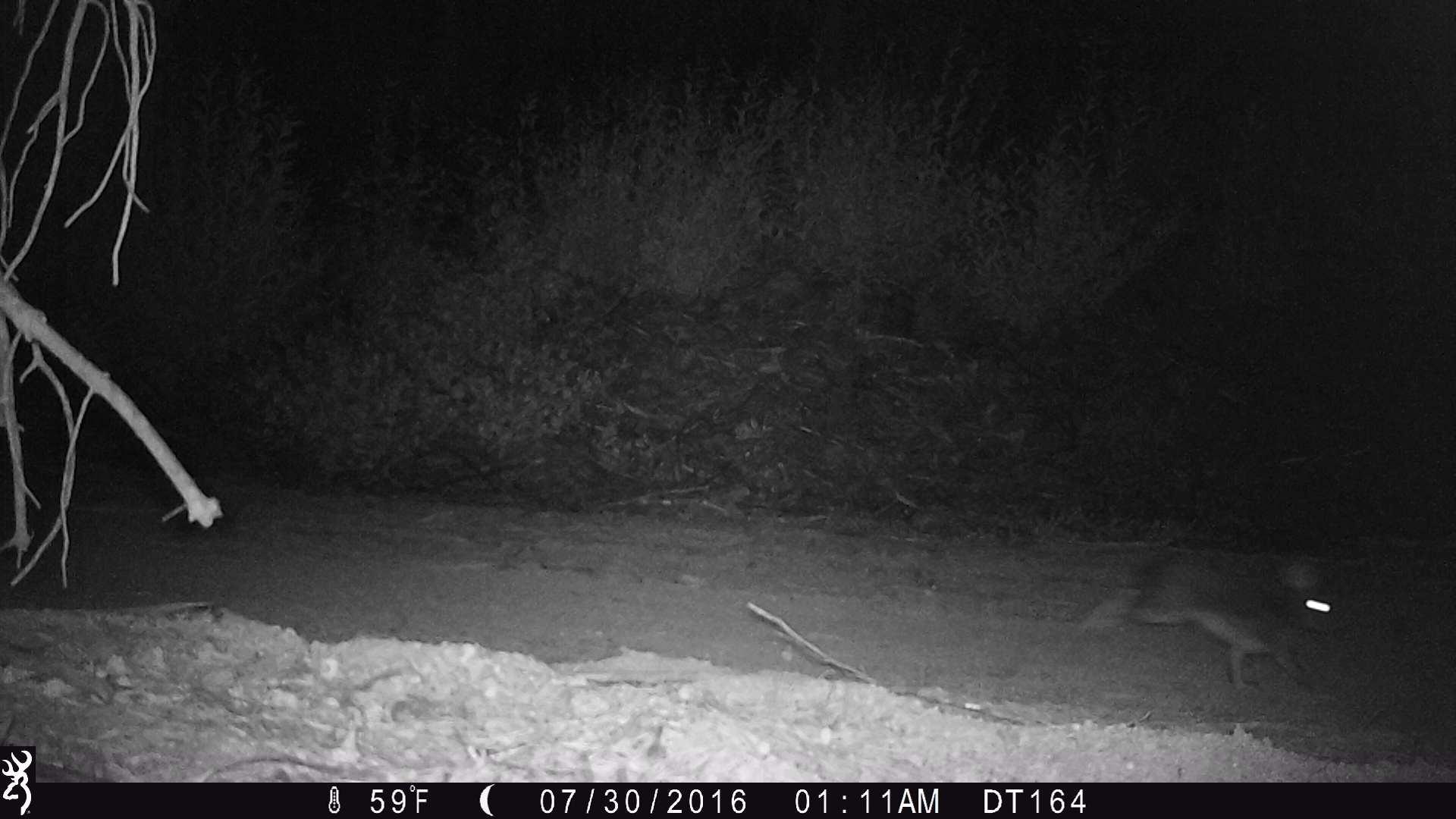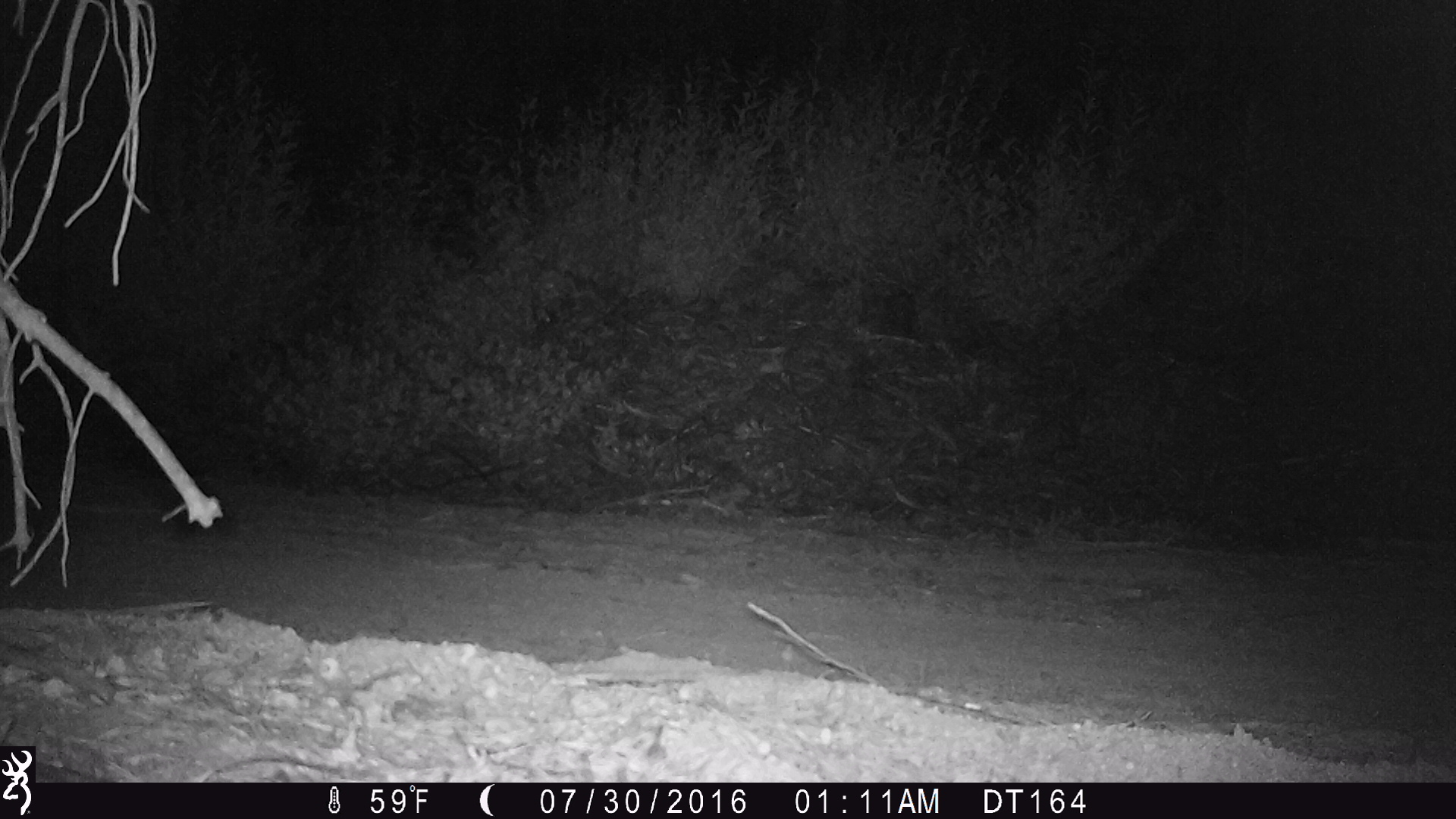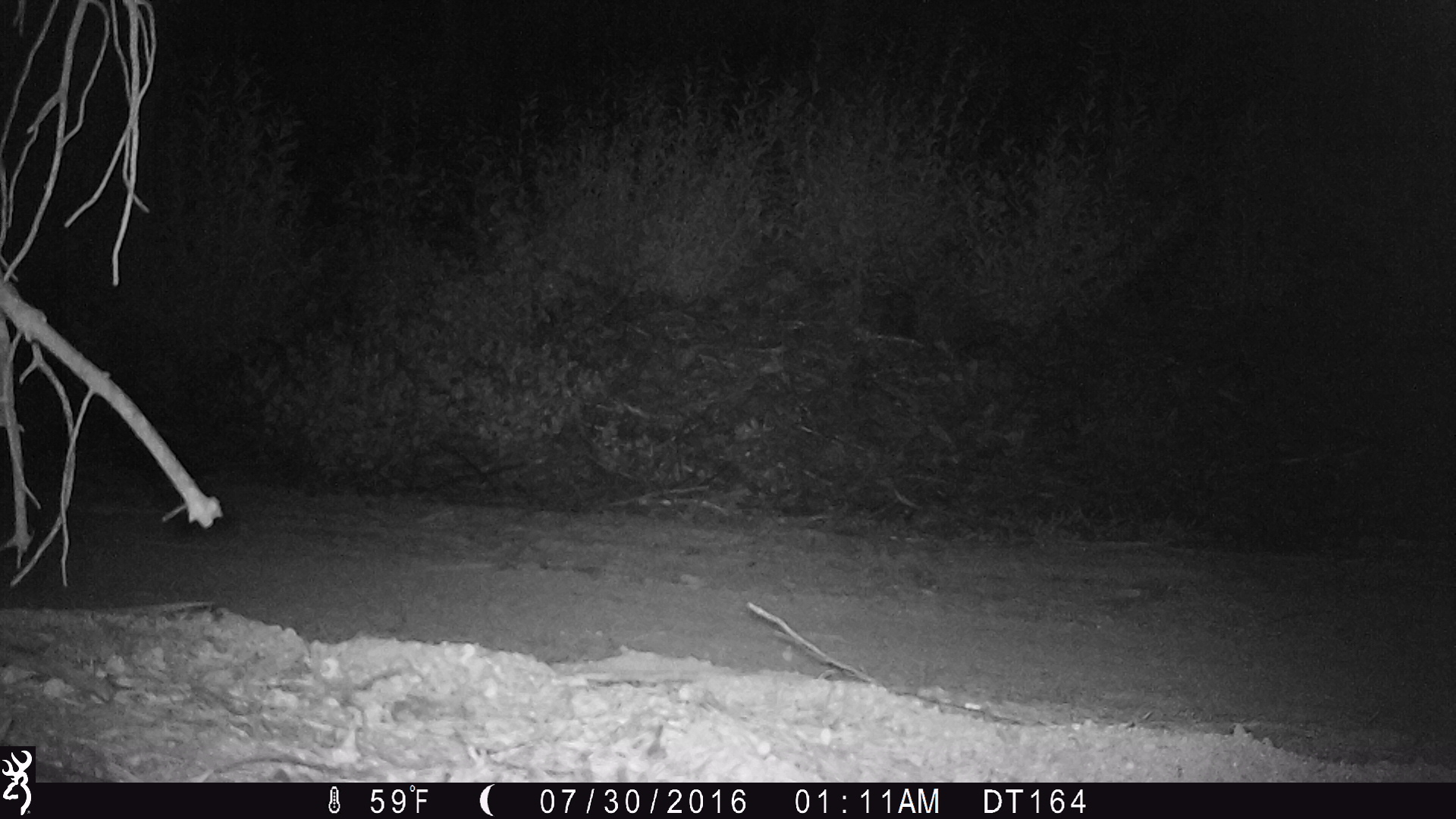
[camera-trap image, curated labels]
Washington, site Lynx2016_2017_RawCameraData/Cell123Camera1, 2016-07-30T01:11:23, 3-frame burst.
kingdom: Animalia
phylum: Chordata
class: Mammalia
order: Lagomorpha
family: Leporidae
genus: Lepus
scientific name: Lepus americanus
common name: snowshoe hare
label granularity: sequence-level